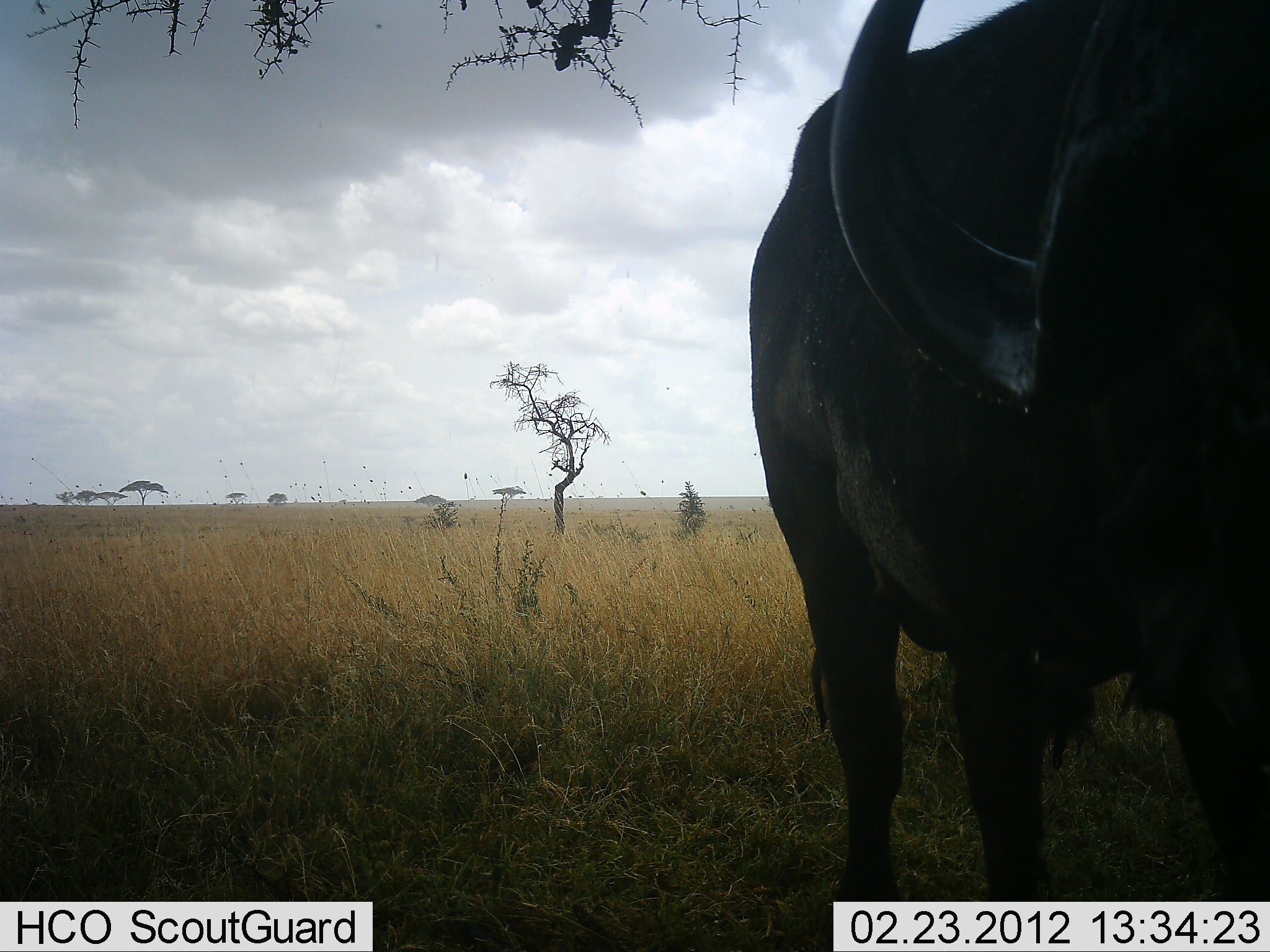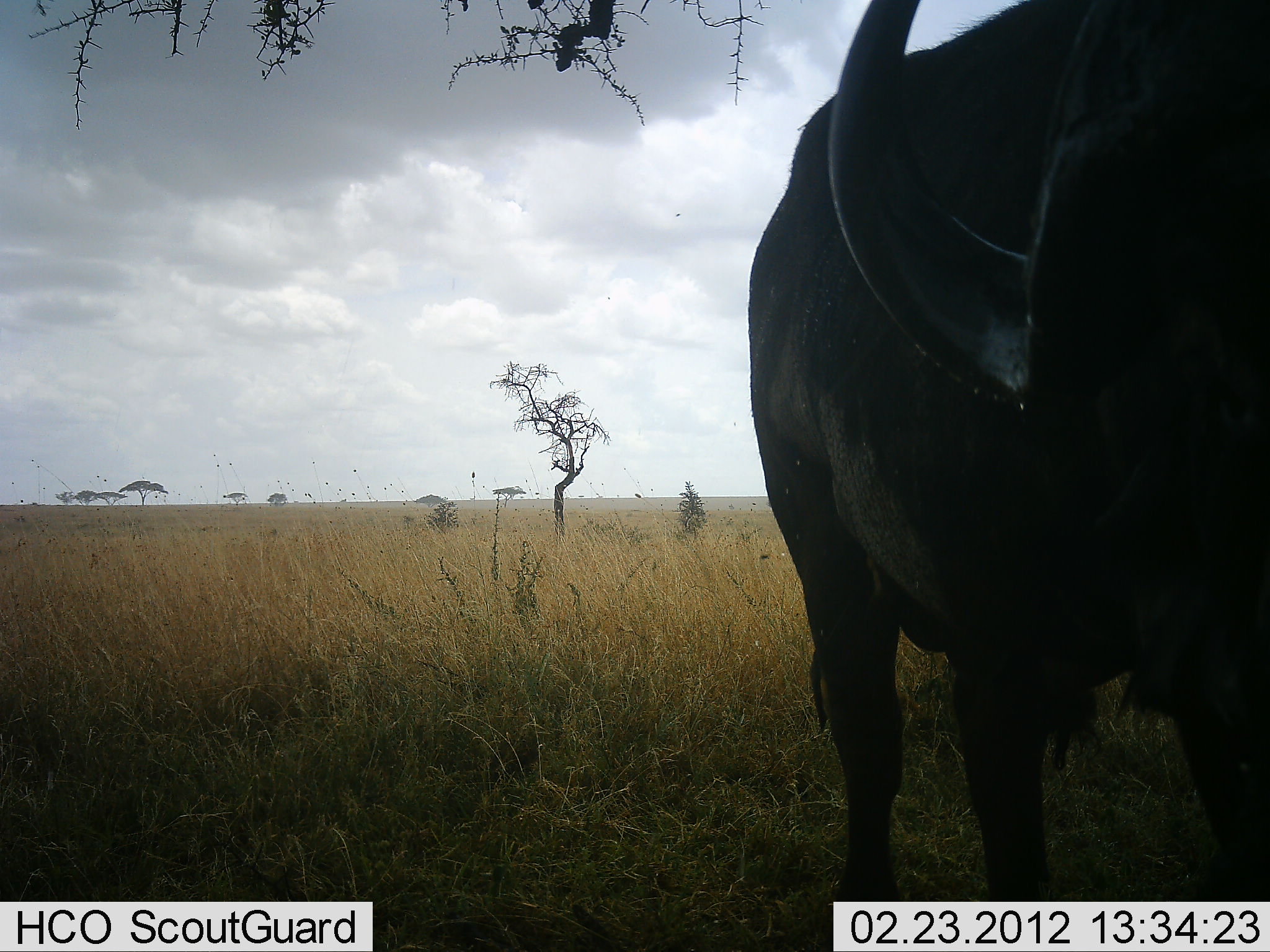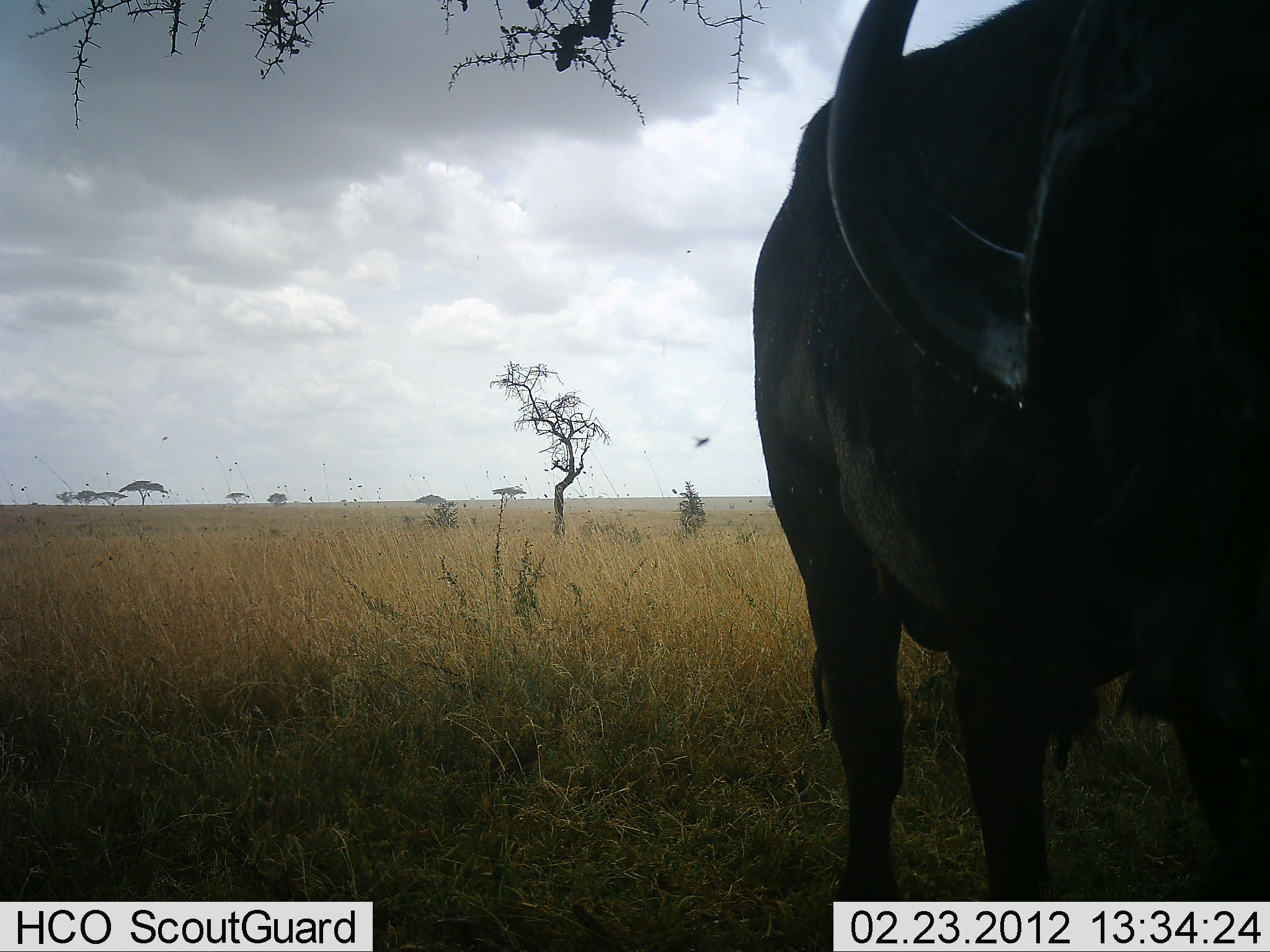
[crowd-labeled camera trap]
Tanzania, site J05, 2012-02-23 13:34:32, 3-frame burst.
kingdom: Animalia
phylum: Chordata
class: Mammalia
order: Artiodactyla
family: Bovidae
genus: Syncerus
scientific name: Syncerus caffer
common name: cape buffalo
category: buffalo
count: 1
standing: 100%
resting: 7%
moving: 0%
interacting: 0%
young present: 0%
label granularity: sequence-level